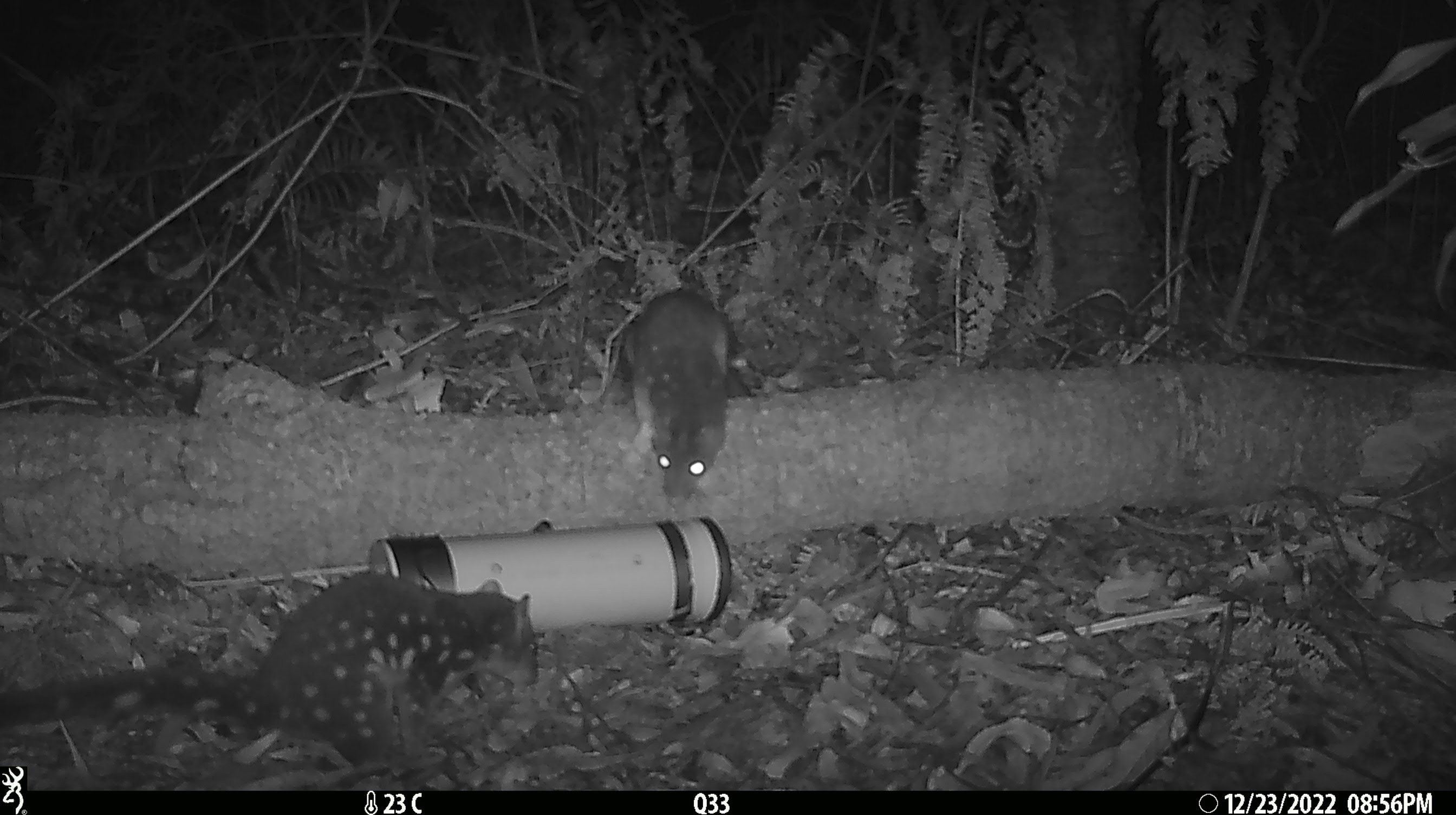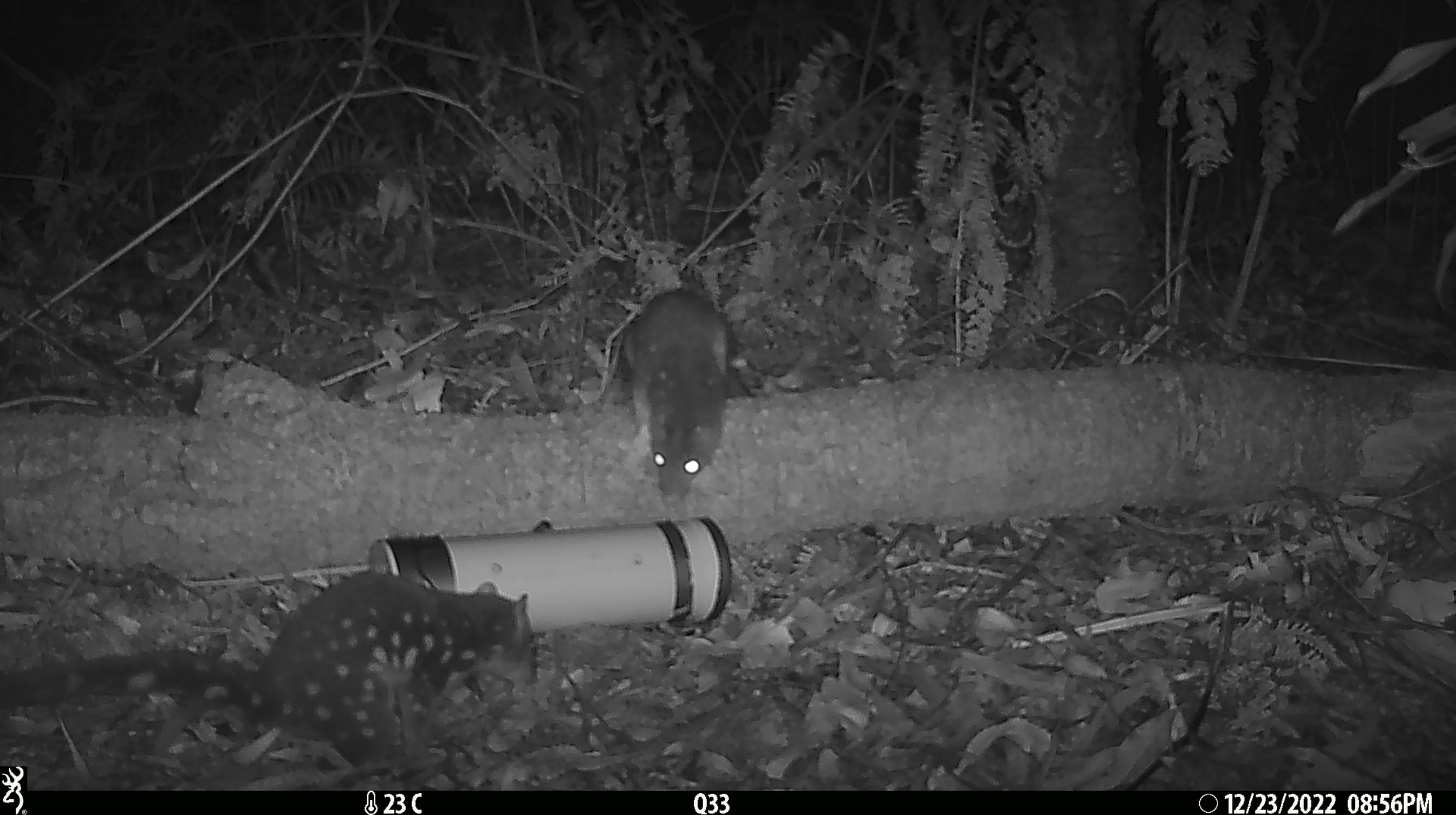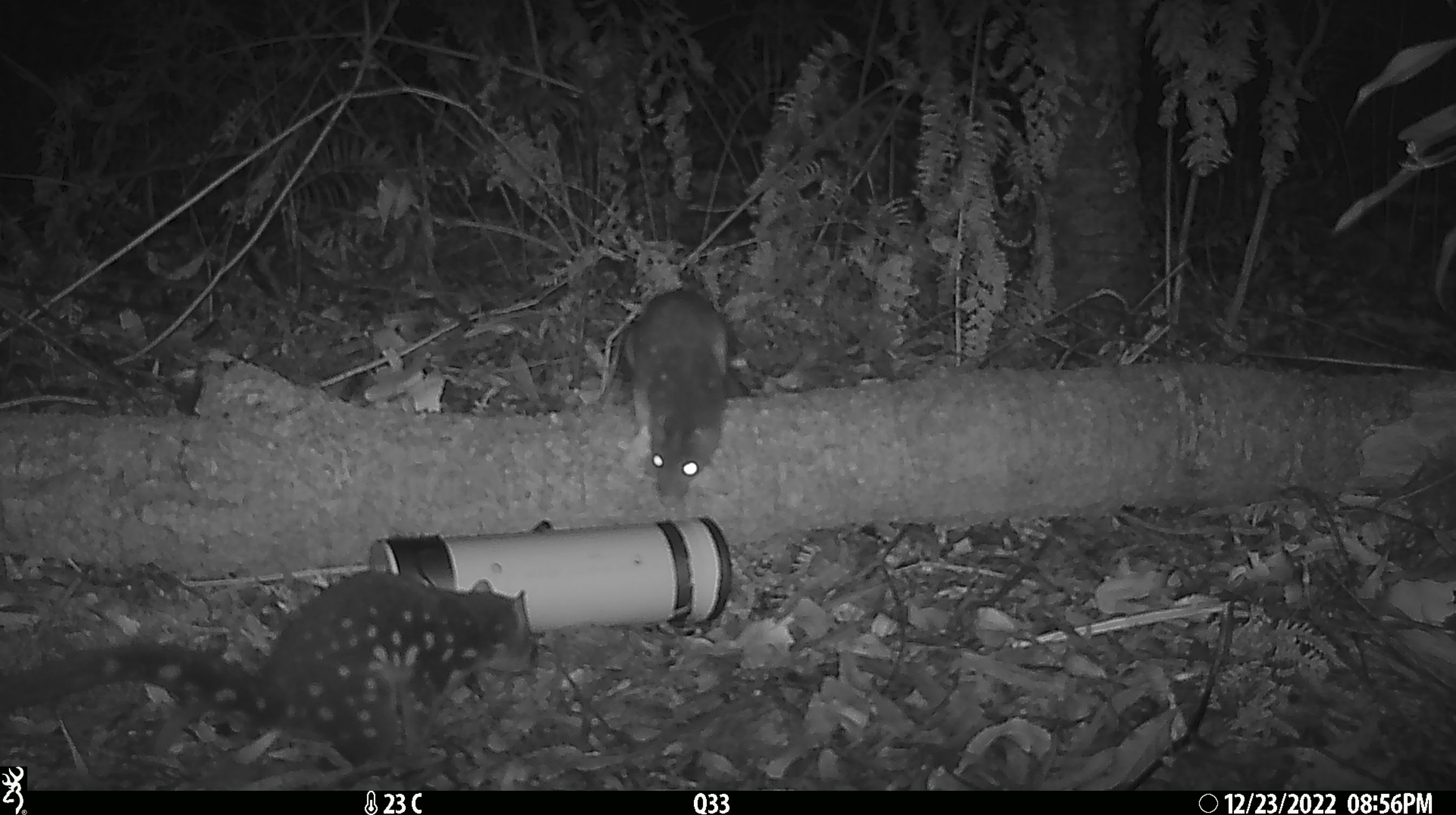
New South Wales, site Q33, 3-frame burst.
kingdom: Animalia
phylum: Chordata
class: Mammalia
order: Dasyuromorphia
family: Dasyuridae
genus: Dasyurus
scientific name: Dasyurus maculatus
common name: spotted-tailed quoll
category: quoll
Quoll (spotted-tailed quoll) (Dasyurus maculatus).